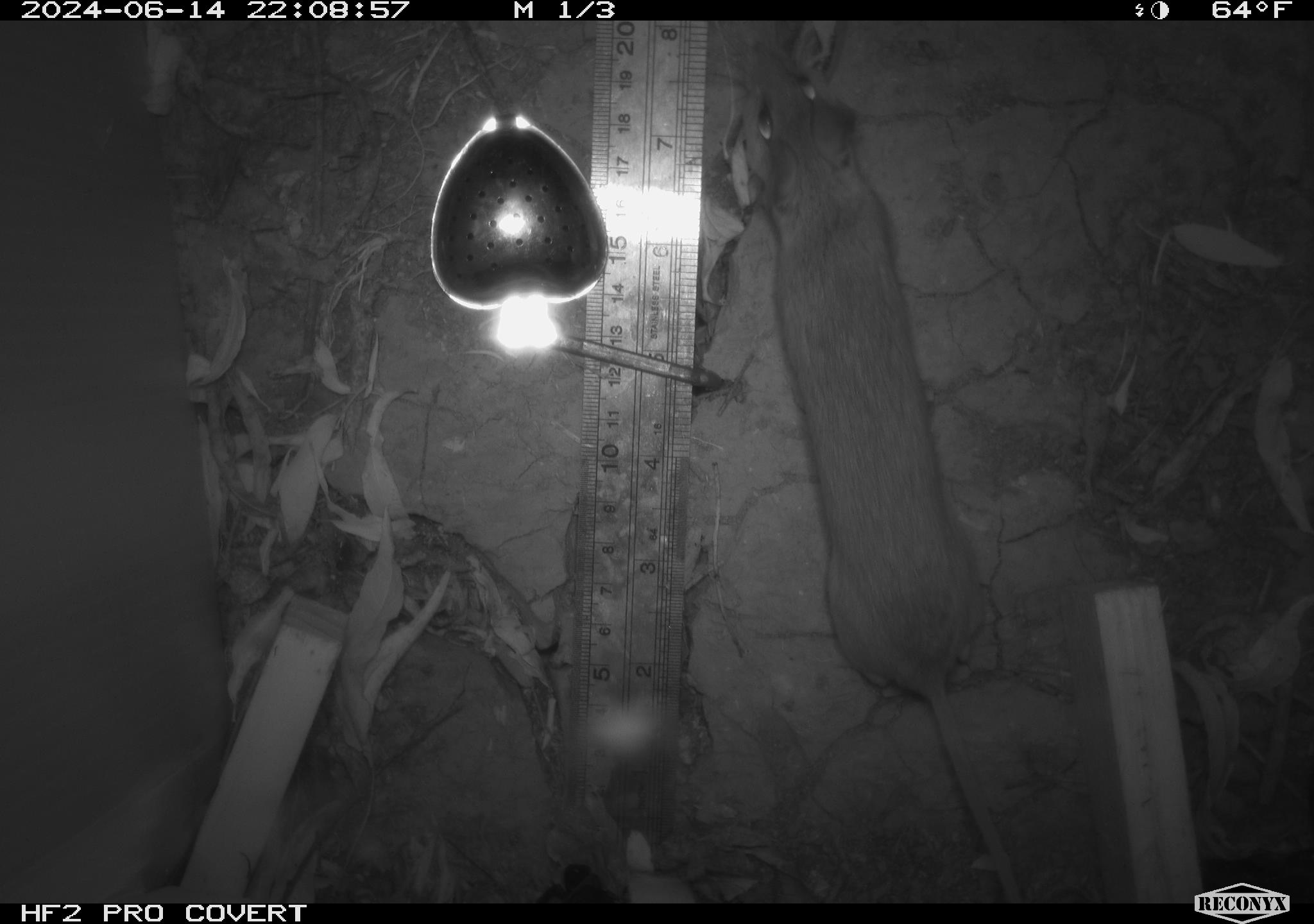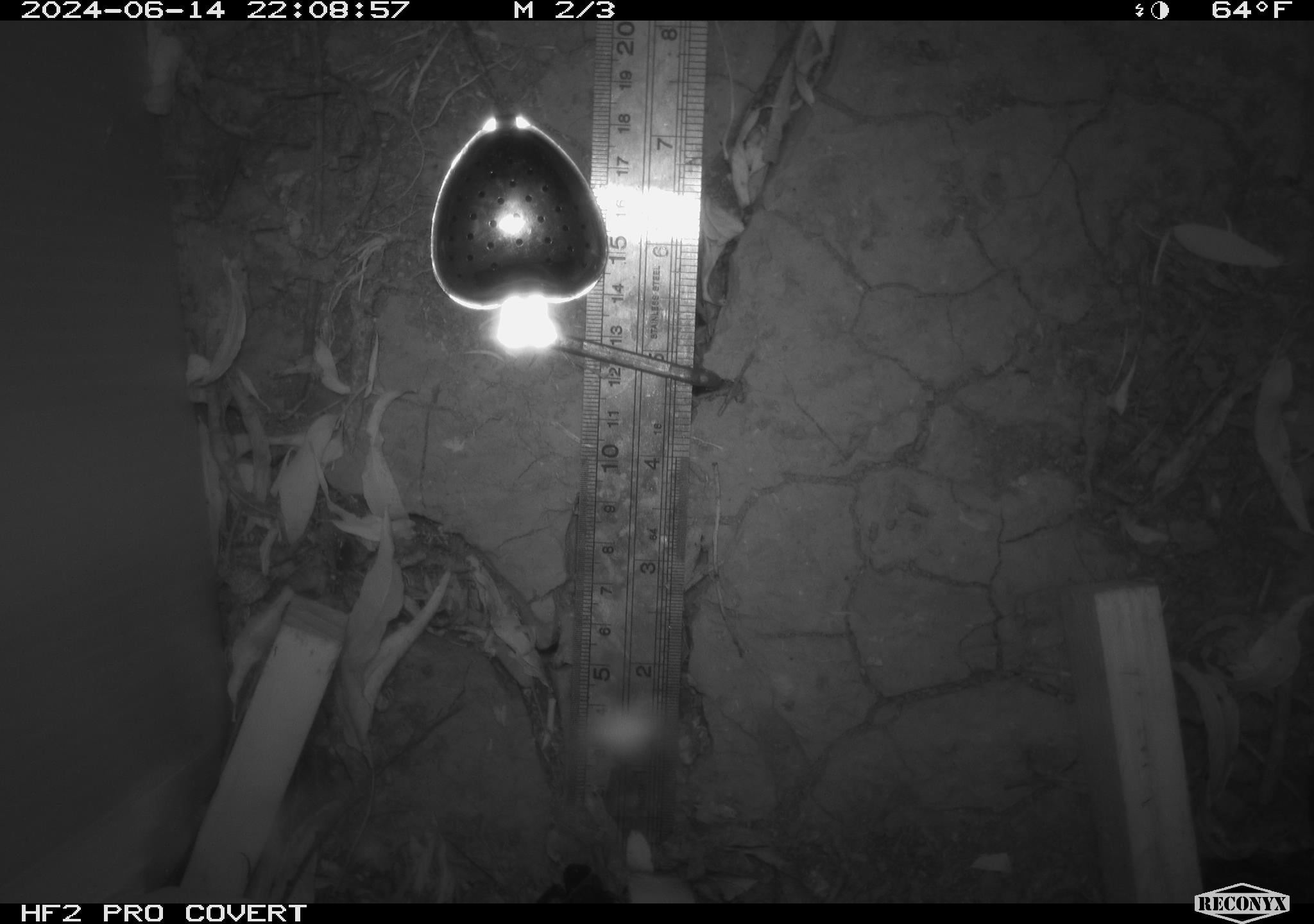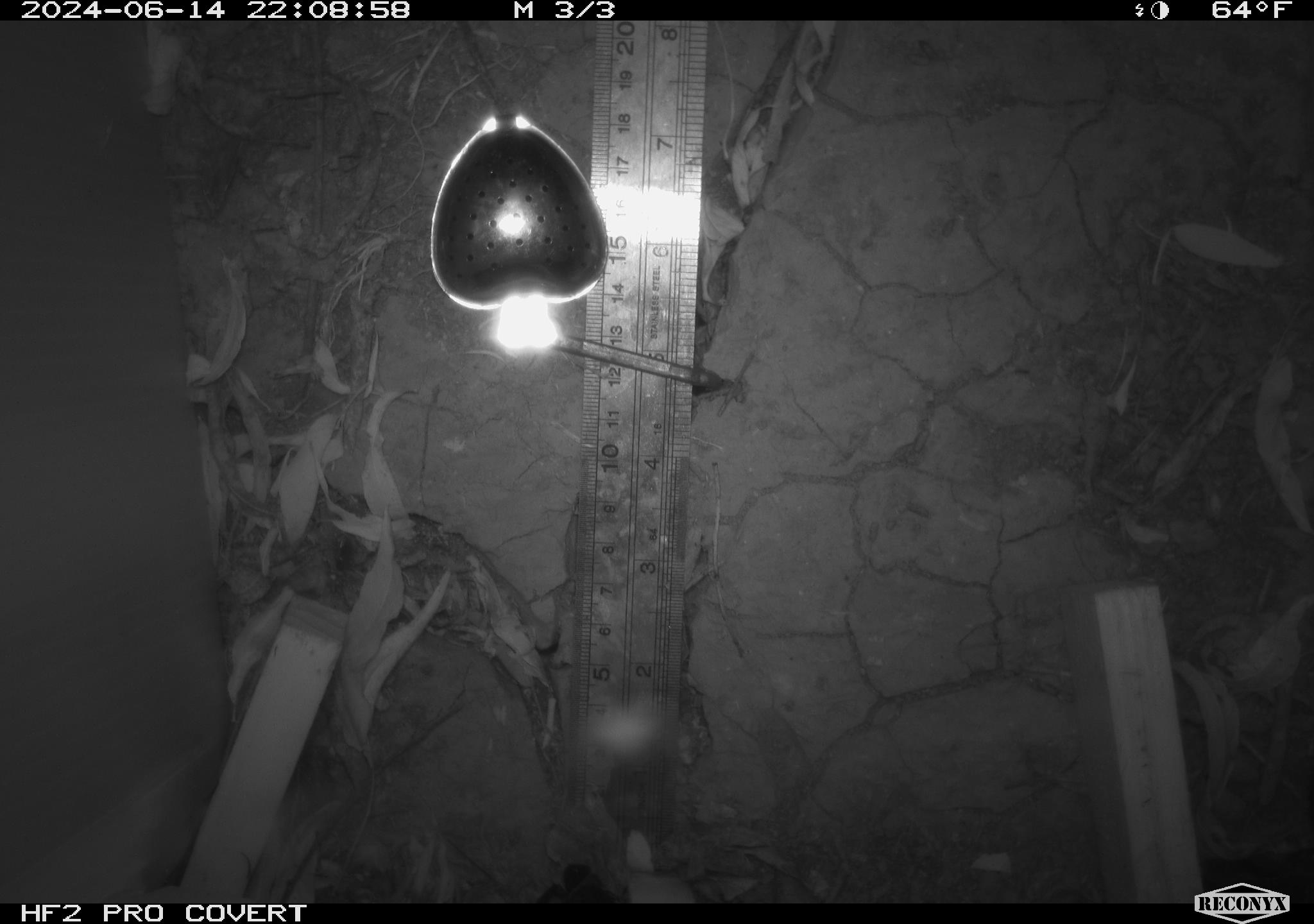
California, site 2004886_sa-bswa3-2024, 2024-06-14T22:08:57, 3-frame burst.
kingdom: Animalia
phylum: Chordata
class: Mammalia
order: Rodentia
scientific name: Rodentia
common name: mouse species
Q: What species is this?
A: Mouse species (Rodentia).